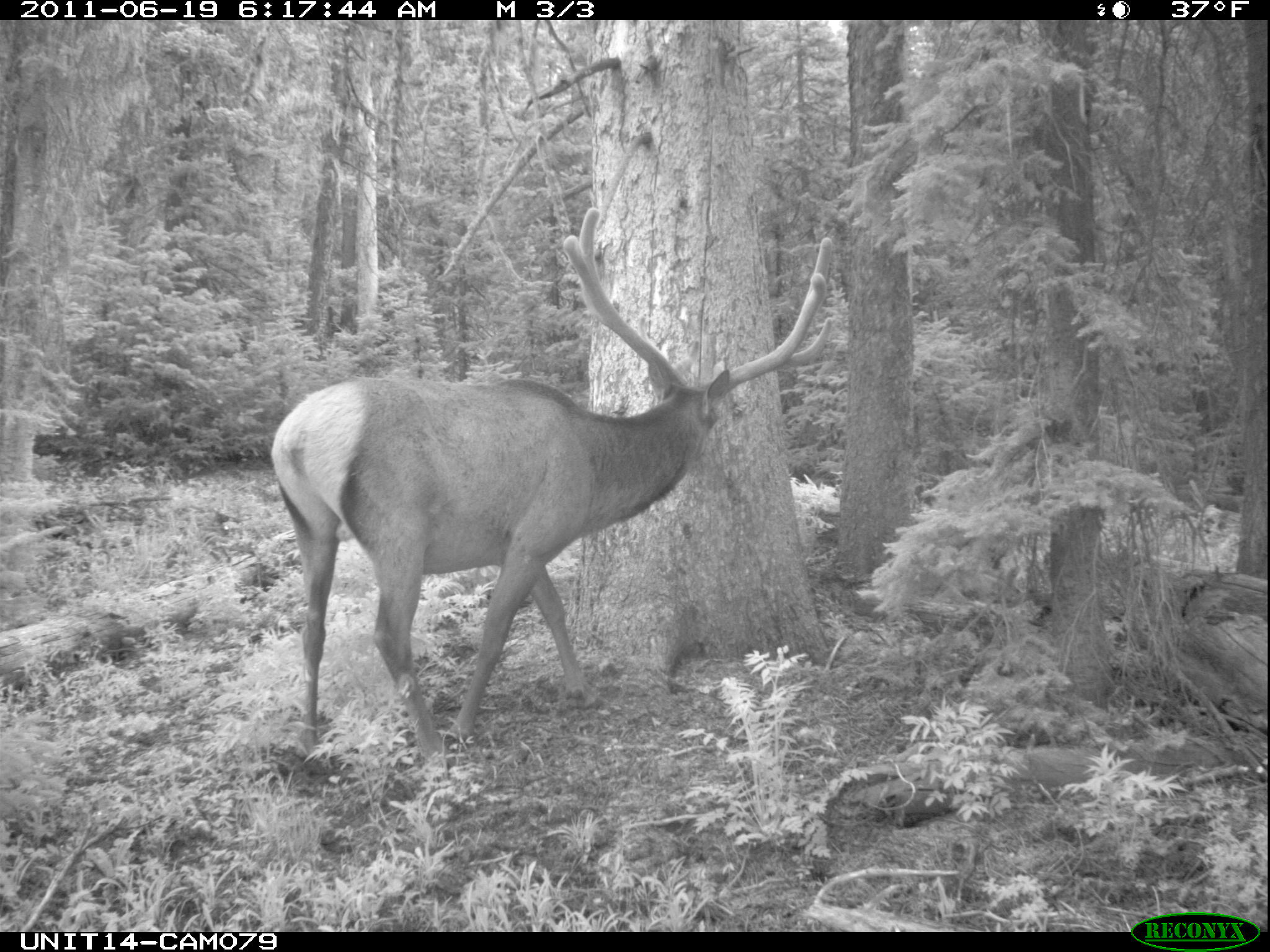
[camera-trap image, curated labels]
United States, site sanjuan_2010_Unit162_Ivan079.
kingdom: Animalia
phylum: Chordata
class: Mammalia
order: Artiodactyla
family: Cervidae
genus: Cervus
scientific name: Cervus elaphus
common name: red deer